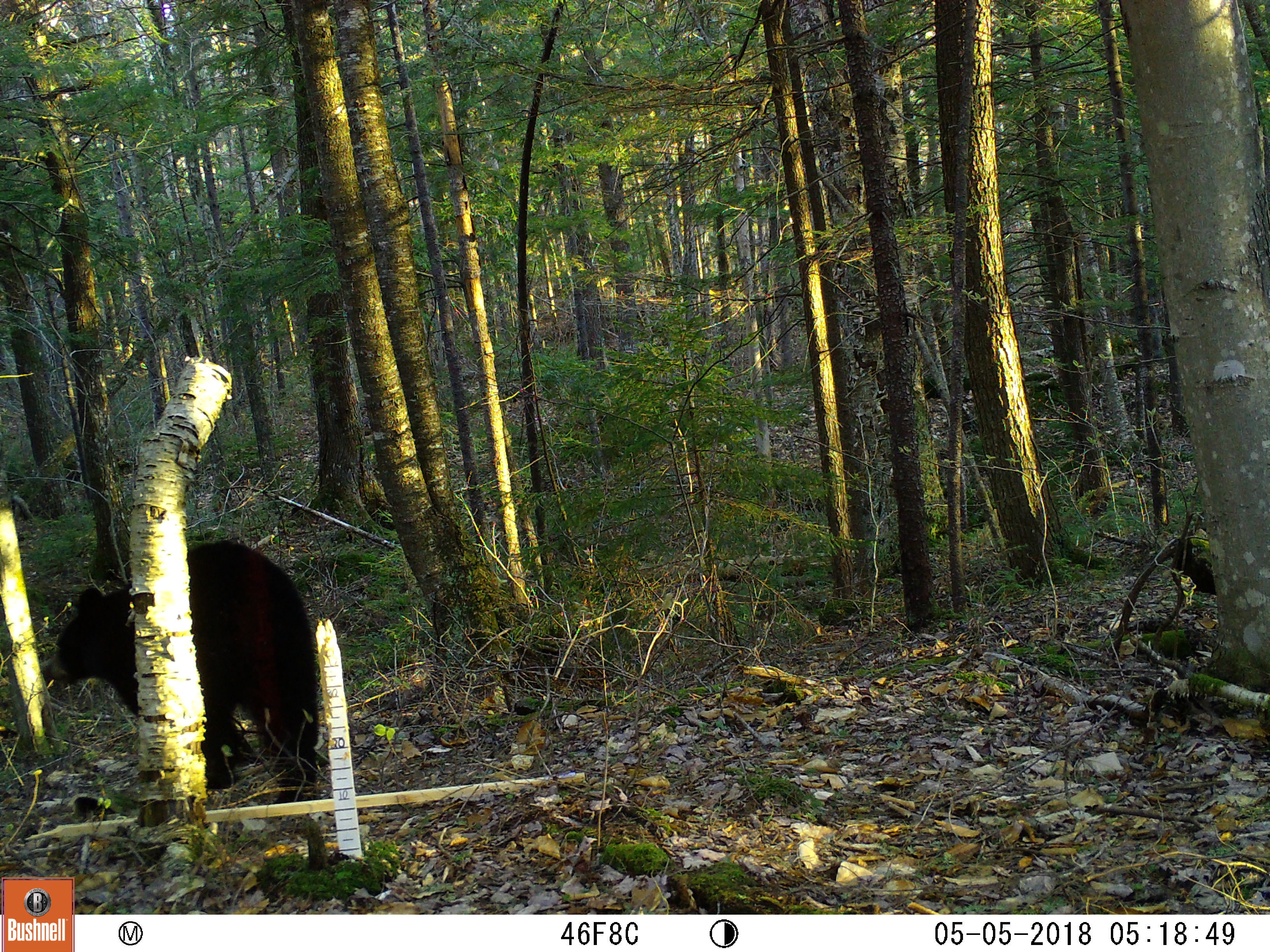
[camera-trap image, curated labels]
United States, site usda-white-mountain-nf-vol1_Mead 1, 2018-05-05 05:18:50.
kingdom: Animalia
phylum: Chordata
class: Mammalia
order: Carnivora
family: Ursidae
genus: Ursus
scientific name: Ursus americanus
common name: black bear